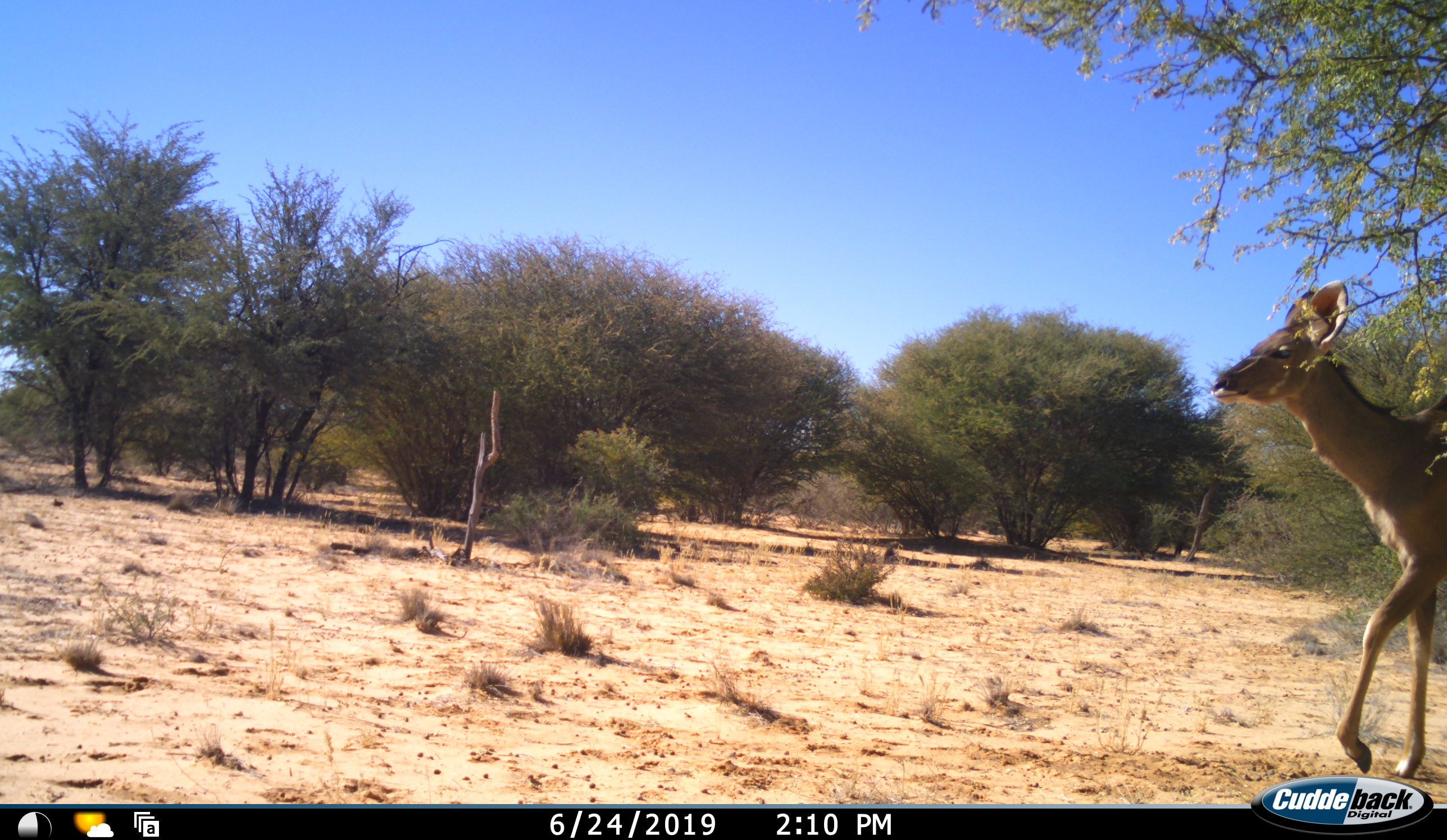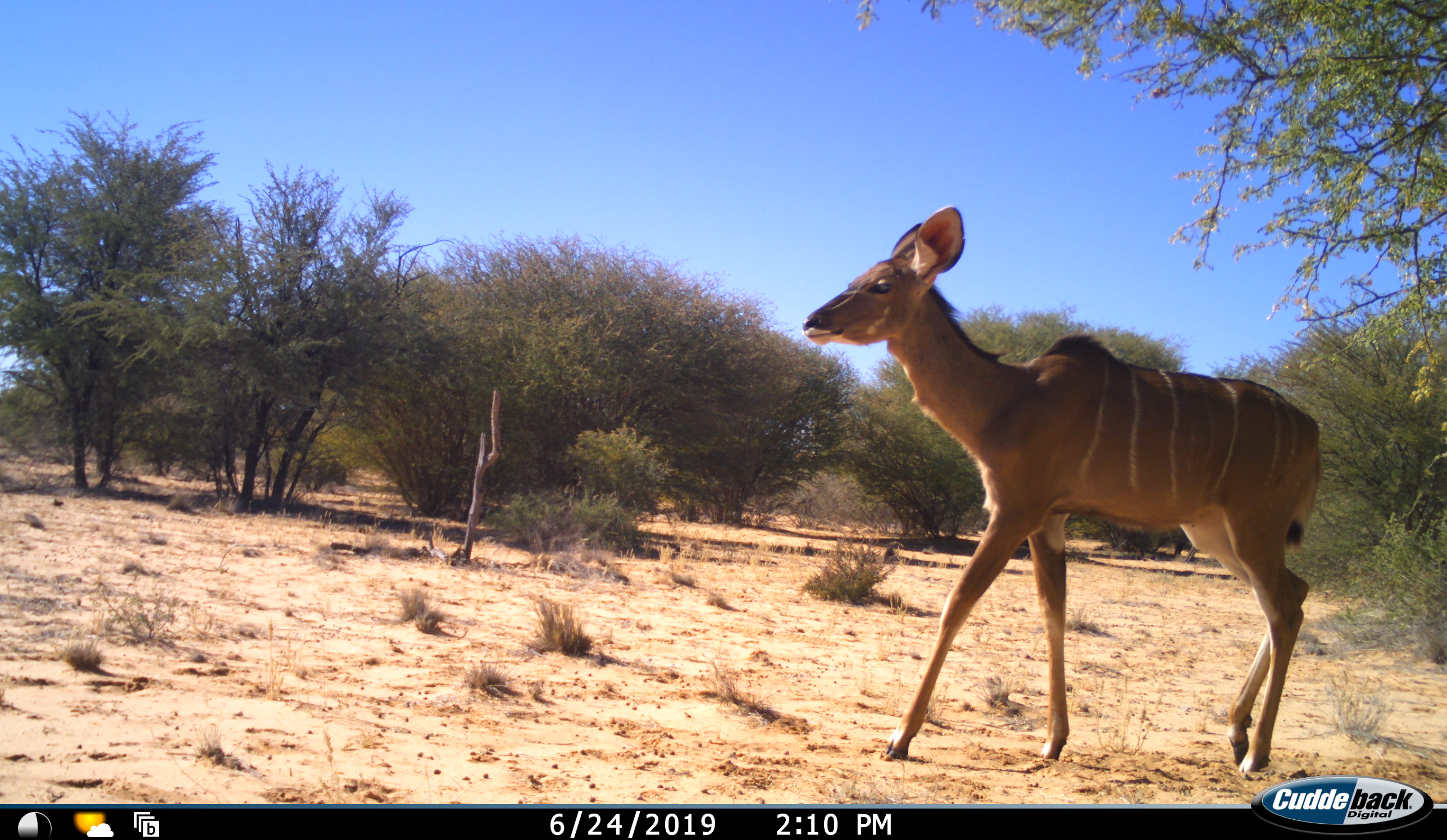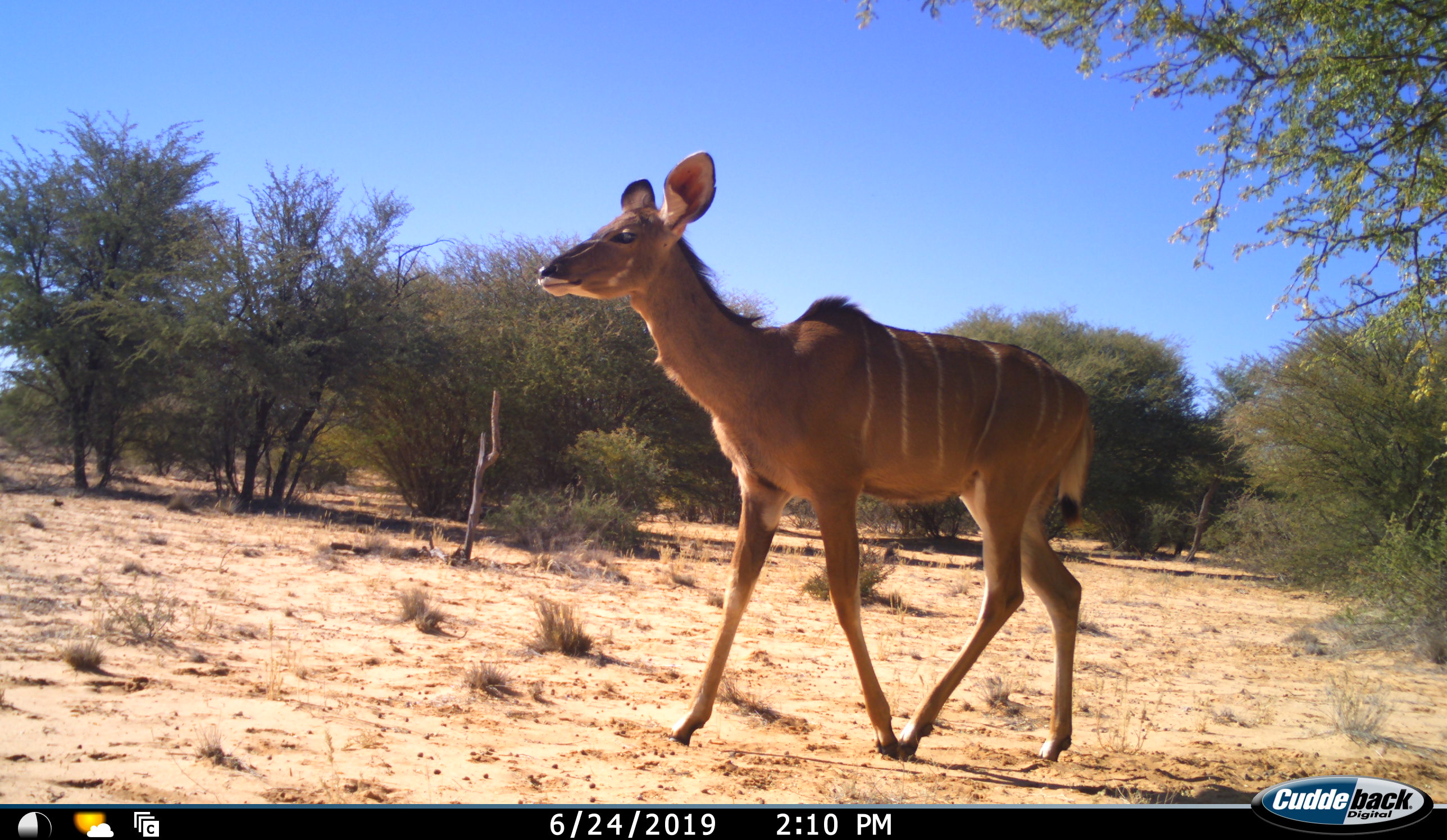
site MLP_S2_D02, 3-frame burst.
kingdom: Animalia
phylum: Chordata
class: Mammalia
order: Artiodactyla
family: Bovidae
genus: Tragelaphus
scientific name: Tragelaphus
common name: kudu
Kudu (Tragelaphus), count 1. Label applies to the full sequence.